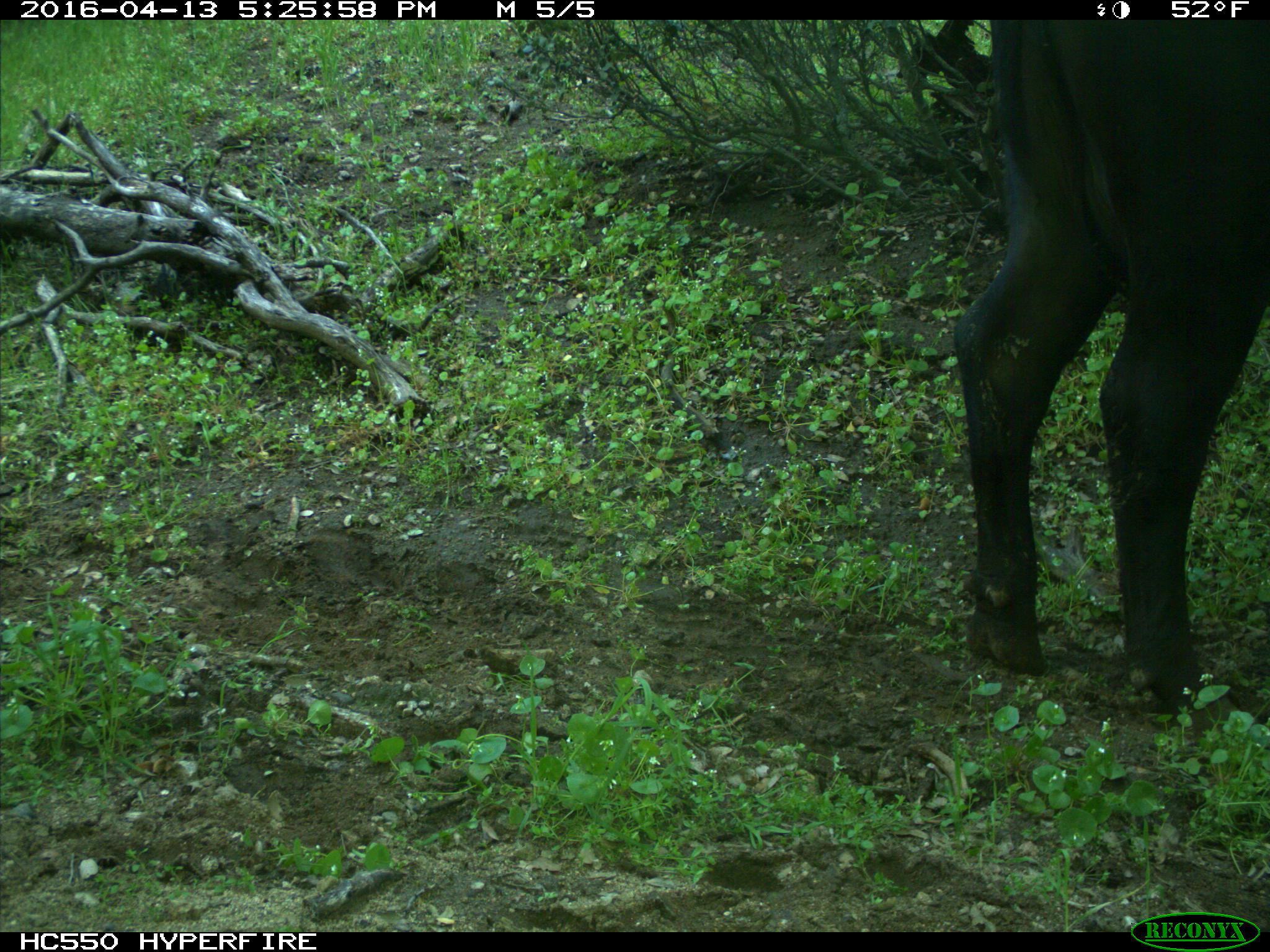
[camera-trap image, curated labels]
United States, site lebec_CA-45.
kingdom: Animalia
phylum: Chordata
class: Mammalia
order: Artiodactyla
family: Bovidae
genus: Bos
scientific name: Bos taurus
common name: domestic cow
Bos taurus (domestic cow).